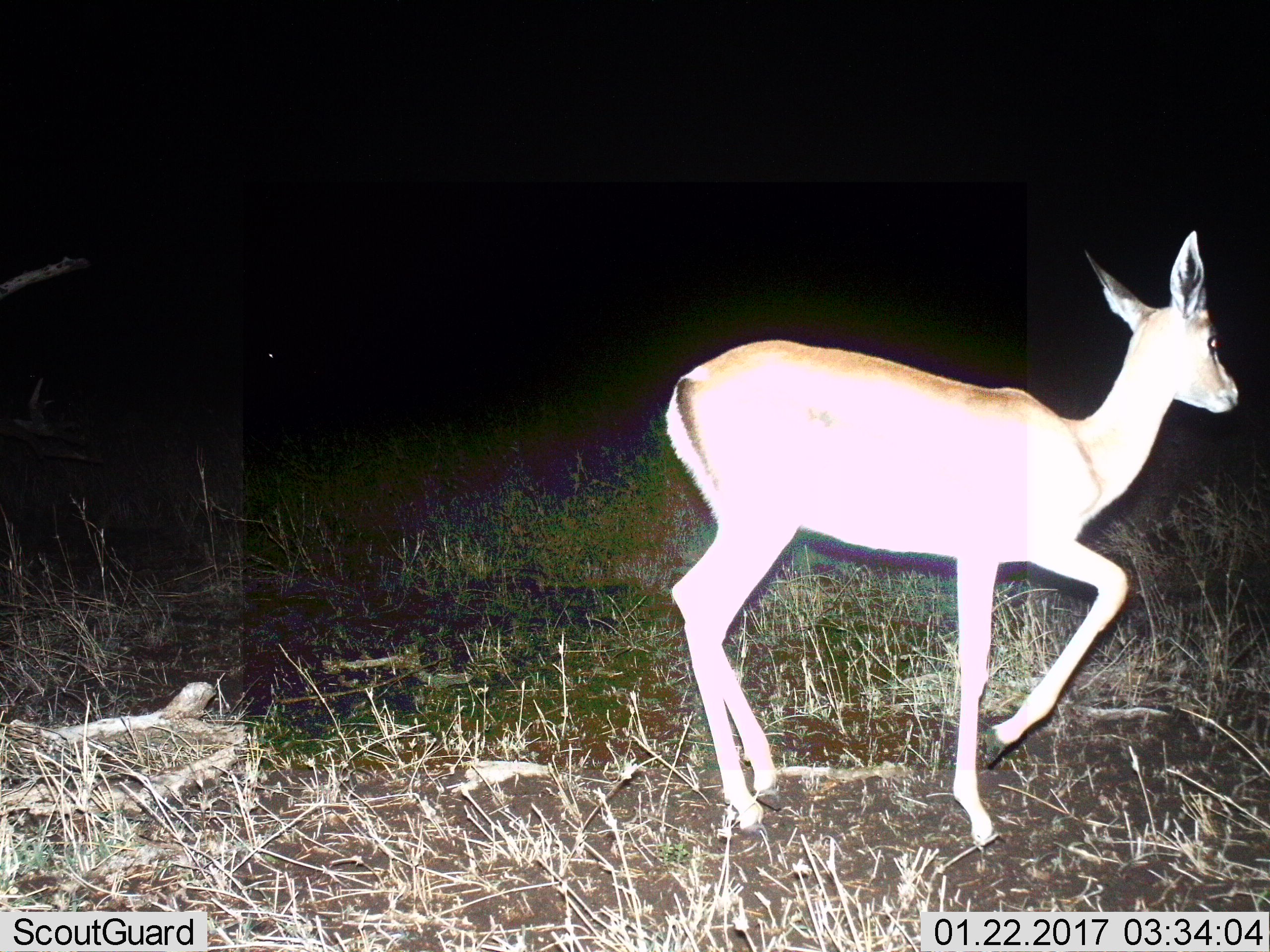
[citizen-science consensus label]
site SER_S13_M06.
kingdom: Animalia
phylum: Chordata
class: Mammalia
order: Artiodactyla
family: Bovidae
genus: Nanger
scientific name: Nanger granti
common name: grant's gazelle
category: gazellegrants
Gazellegrants (grant's gazelle) (Nanger granti), count 1. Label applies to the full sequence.